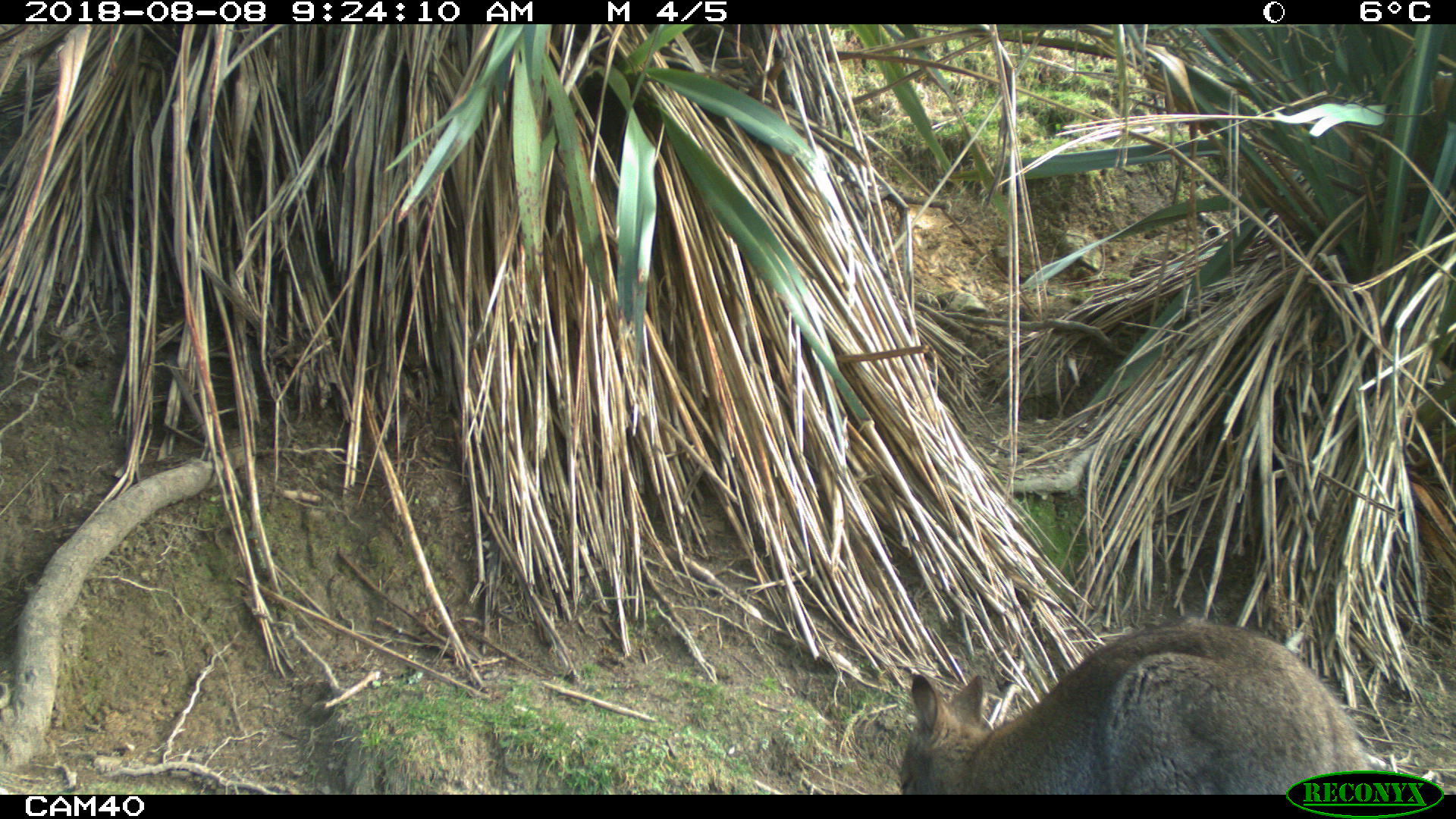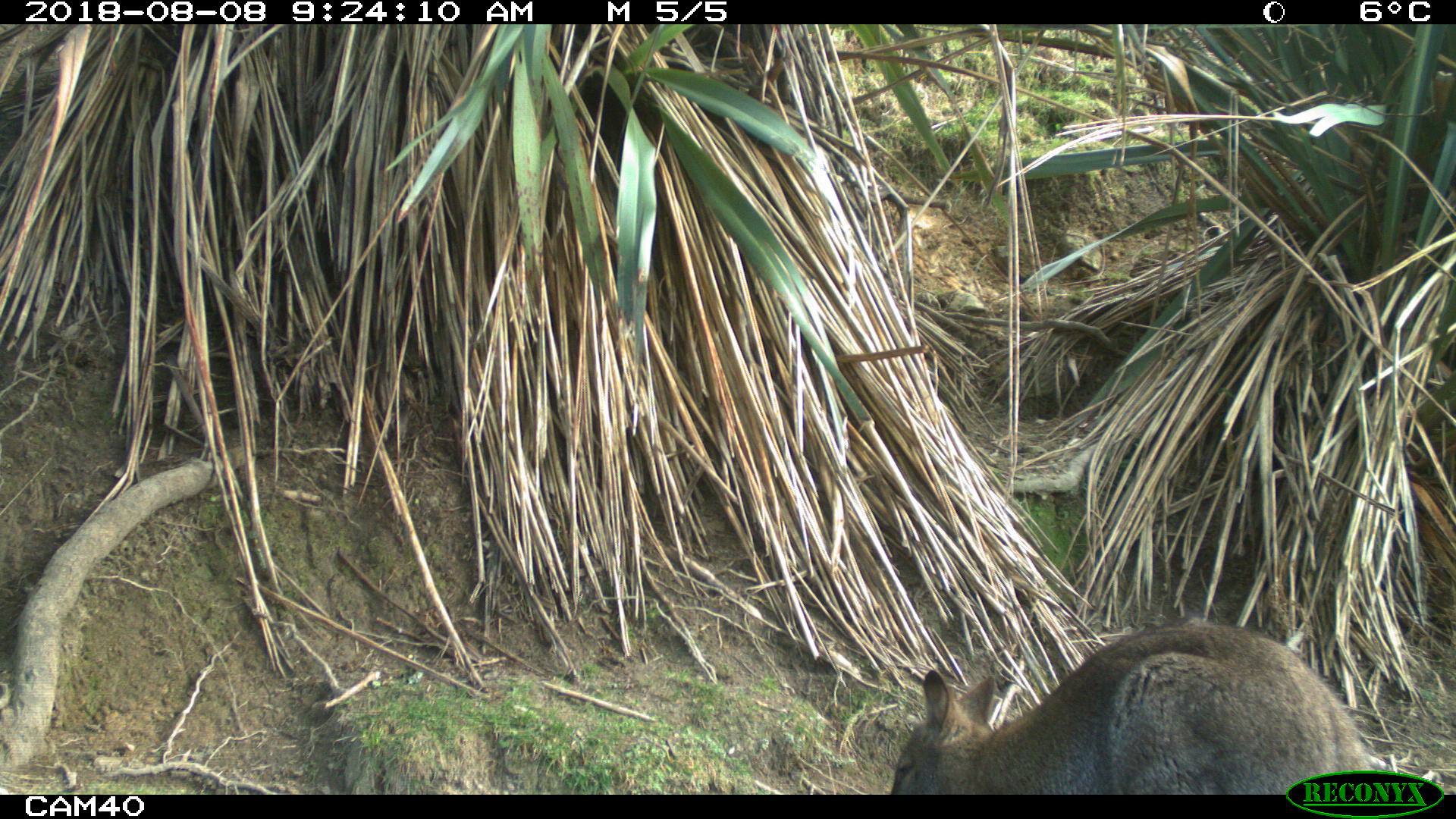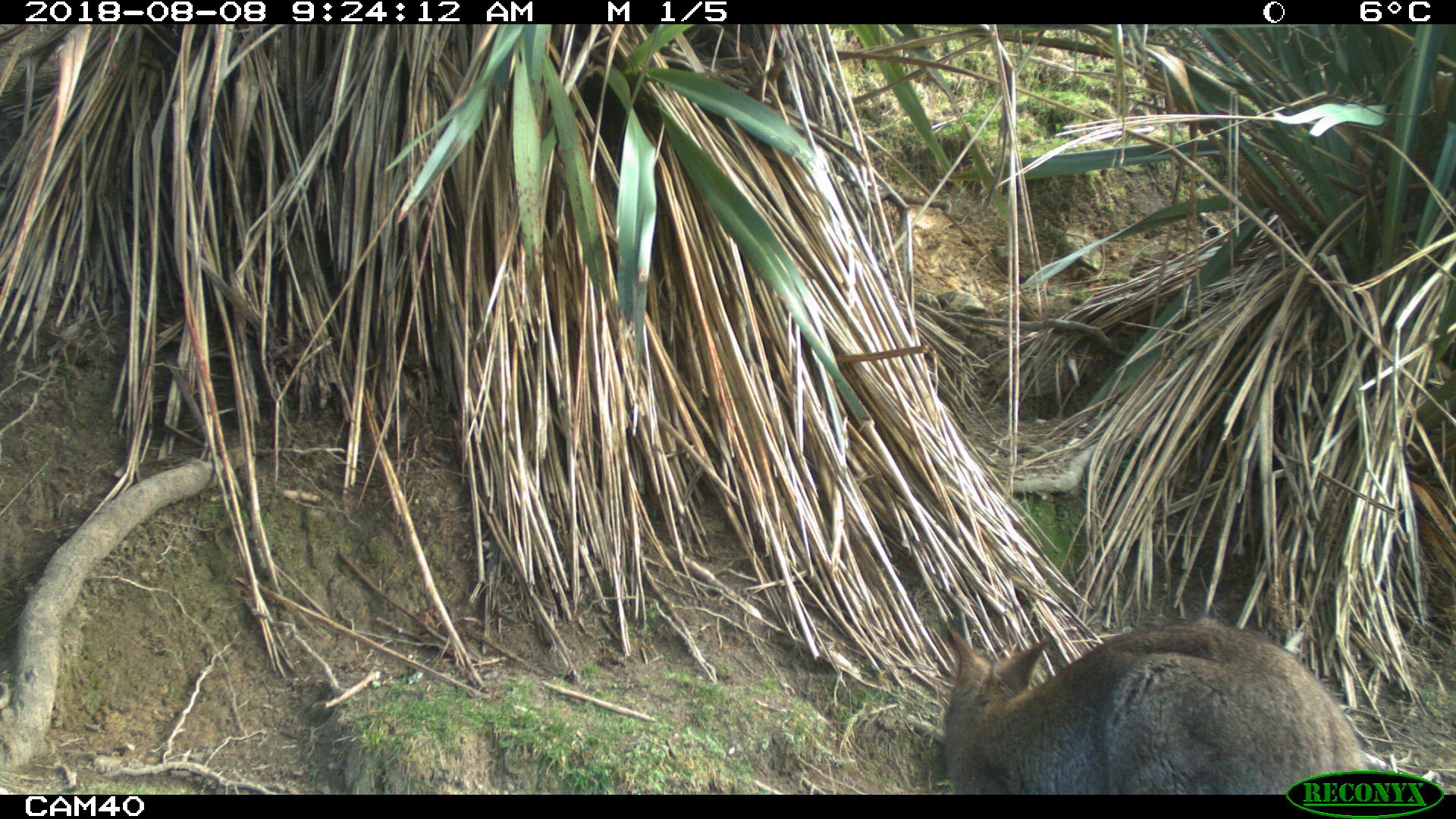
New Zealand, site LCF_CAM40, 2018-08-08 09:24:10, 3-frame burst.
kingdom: Animalia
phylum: Chordata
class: Mammalia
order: Diprotodontia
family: Macropodidae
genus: Notamacropus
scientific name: Notamacropus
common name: wallaby